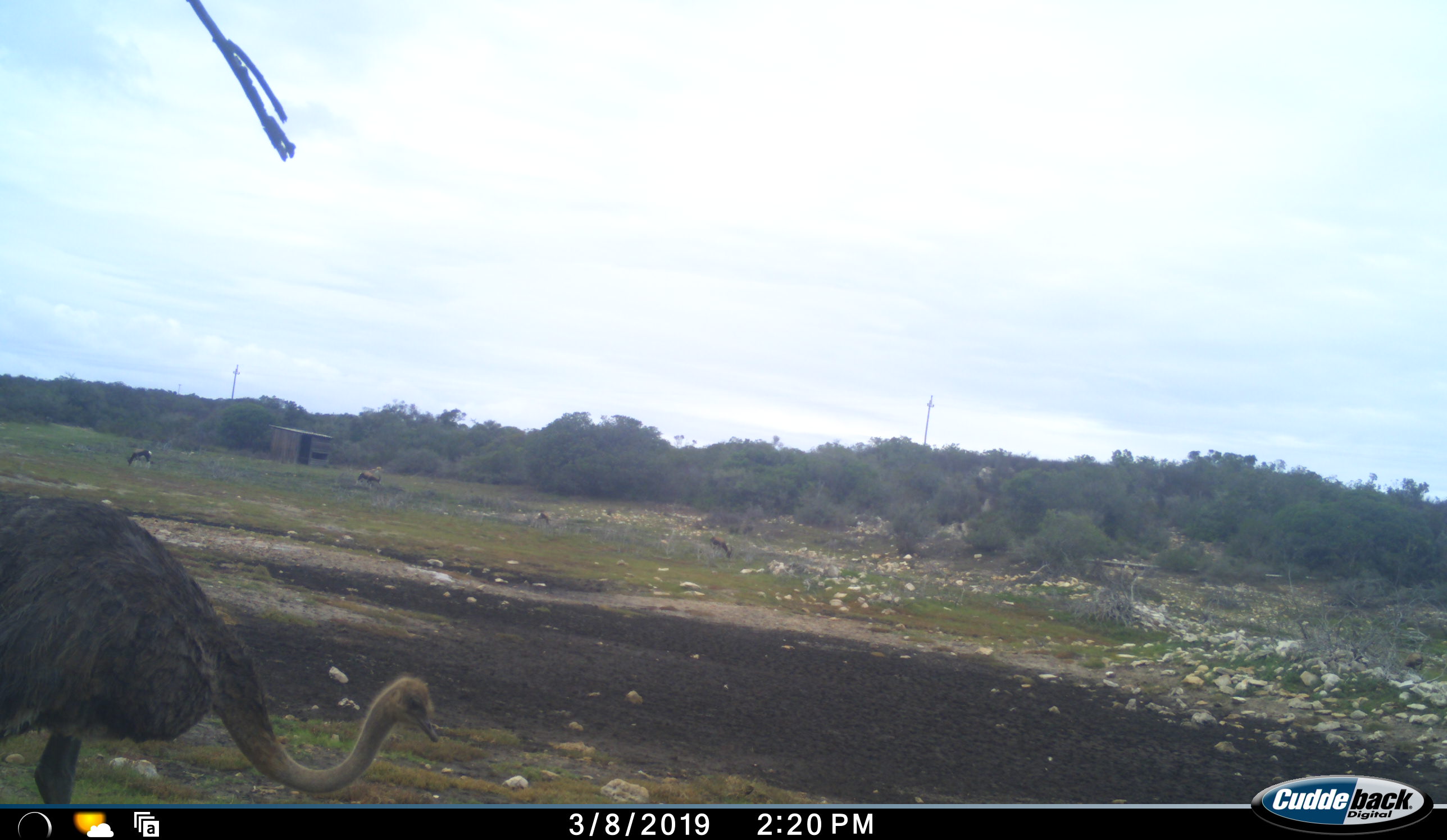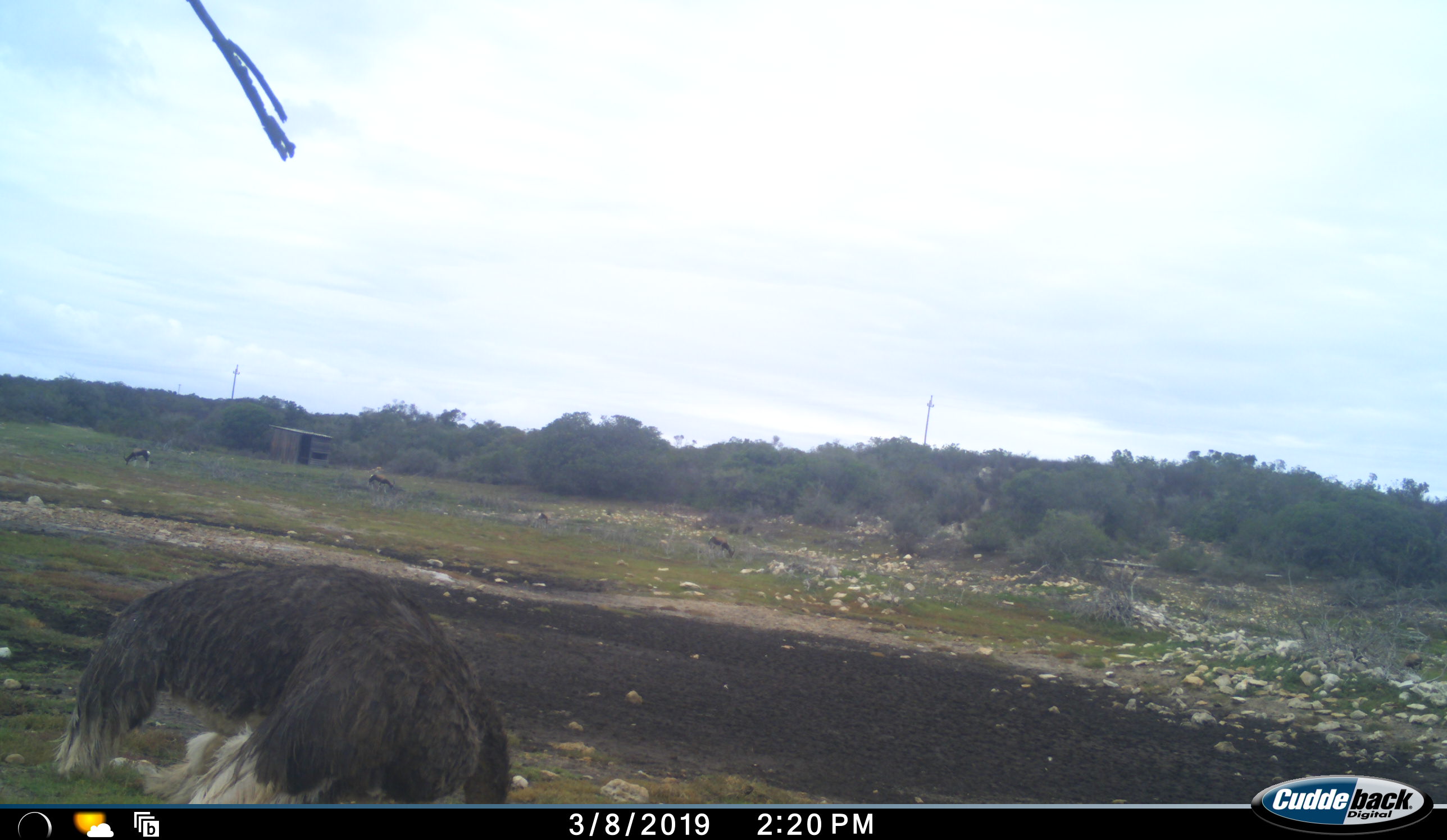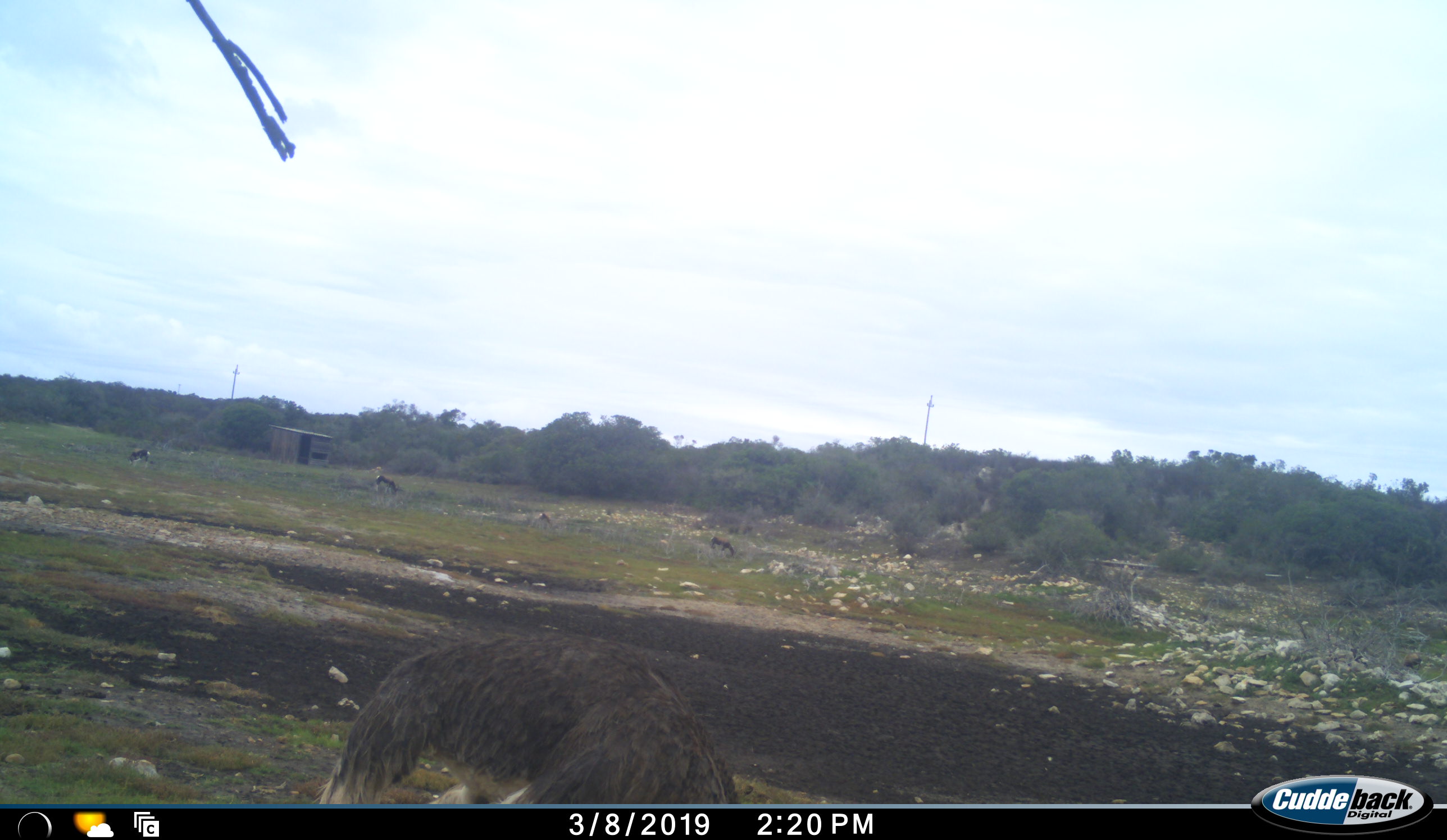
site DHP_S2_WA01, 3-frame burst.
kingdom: Animalia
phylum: Chordata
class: Aves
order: Struthioniformes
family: Struthionidae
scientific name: Struthionidae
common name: ostrich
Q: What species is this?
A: Ostrich (Struthionidae).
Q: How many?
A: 1.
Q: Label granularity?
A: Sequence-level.